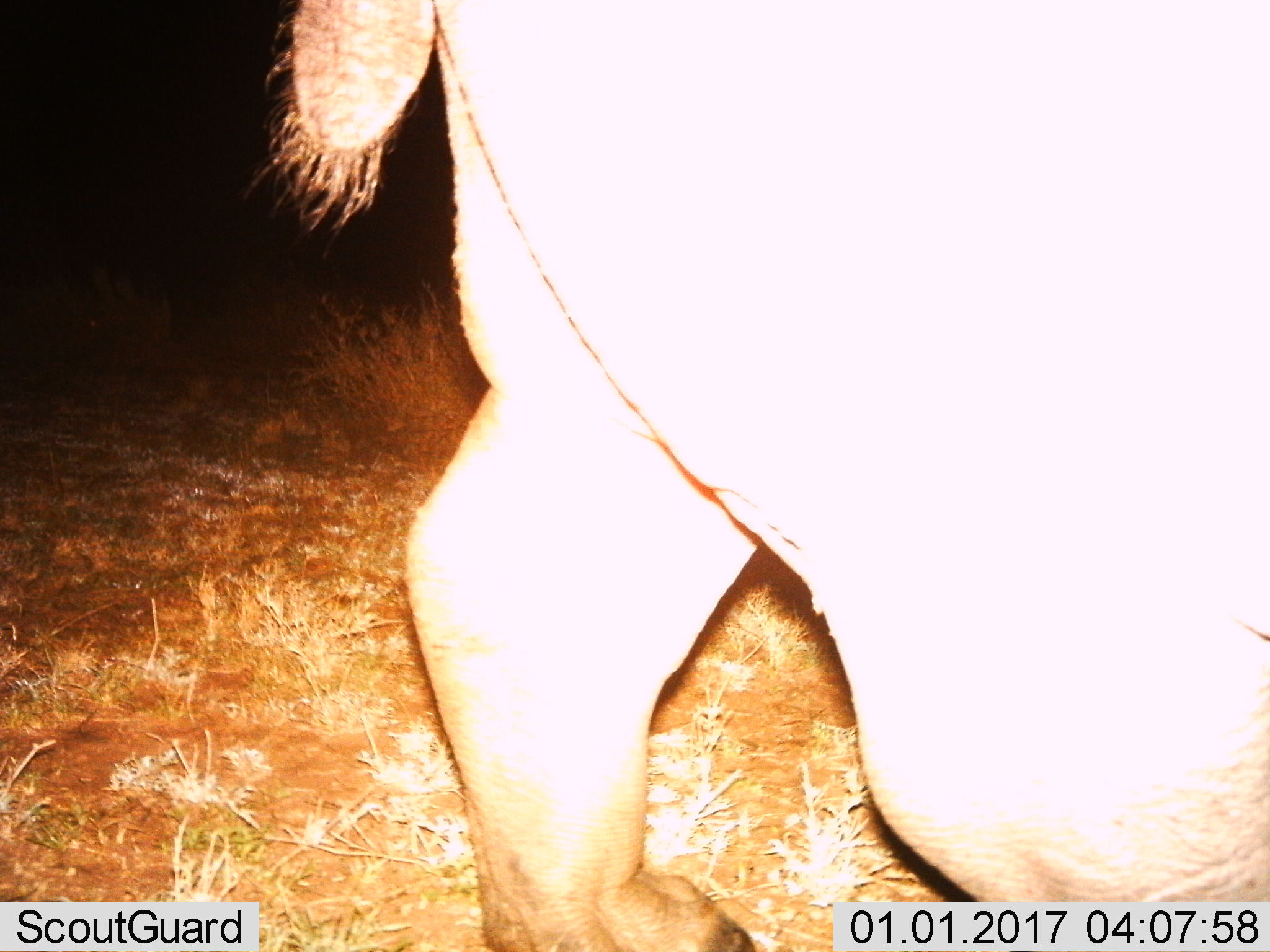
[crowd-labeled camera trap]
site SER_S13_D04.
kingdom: Animalia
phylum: Chordata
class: Mammalia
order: Artiodactyla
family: Hippopotamidae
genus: Hippopotamus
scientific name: Hippopotamus amphibius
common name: hippopotamus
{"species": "hippopotamus (Hippopotamus amphibius)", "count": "1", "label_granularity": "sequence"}